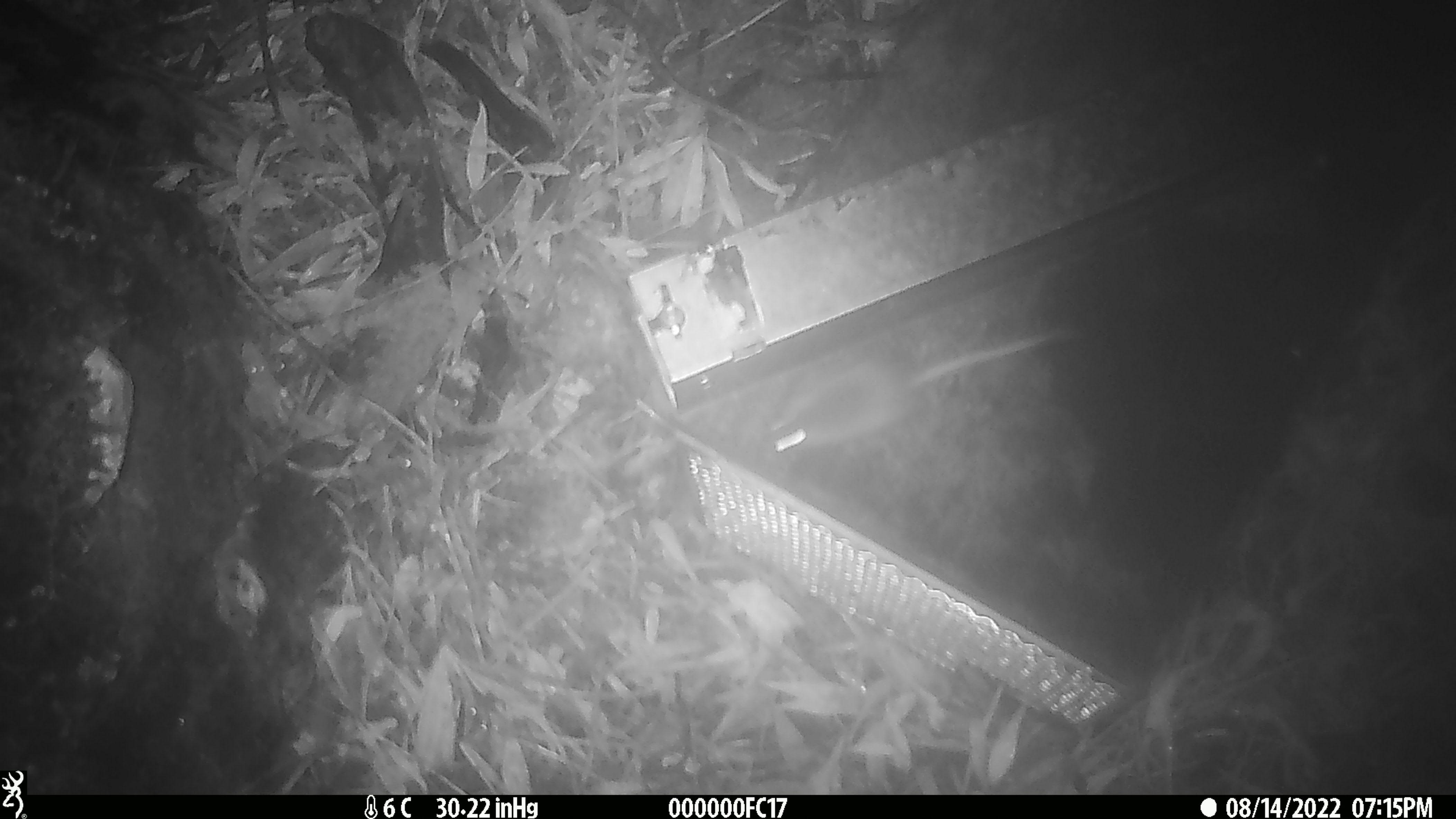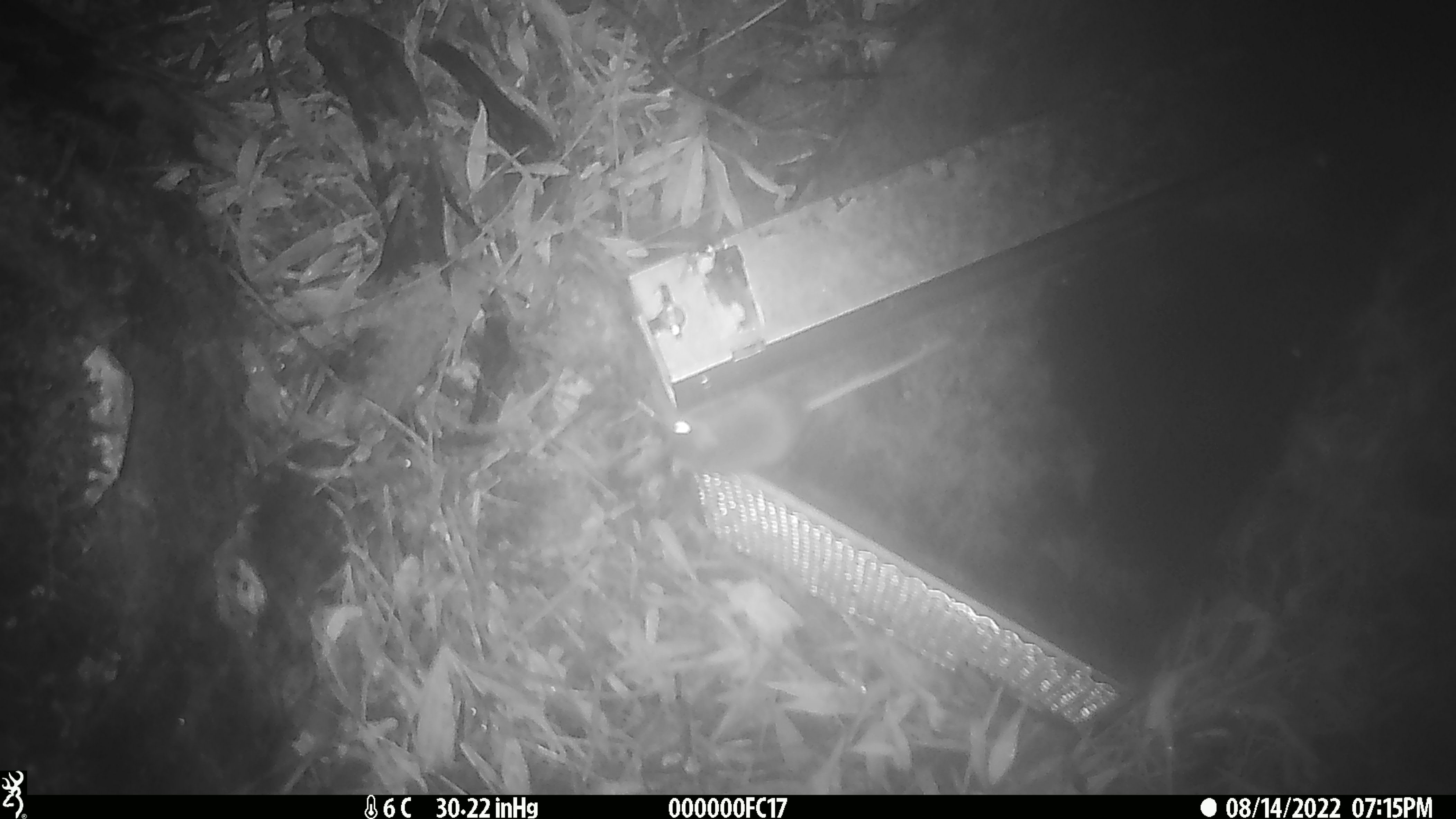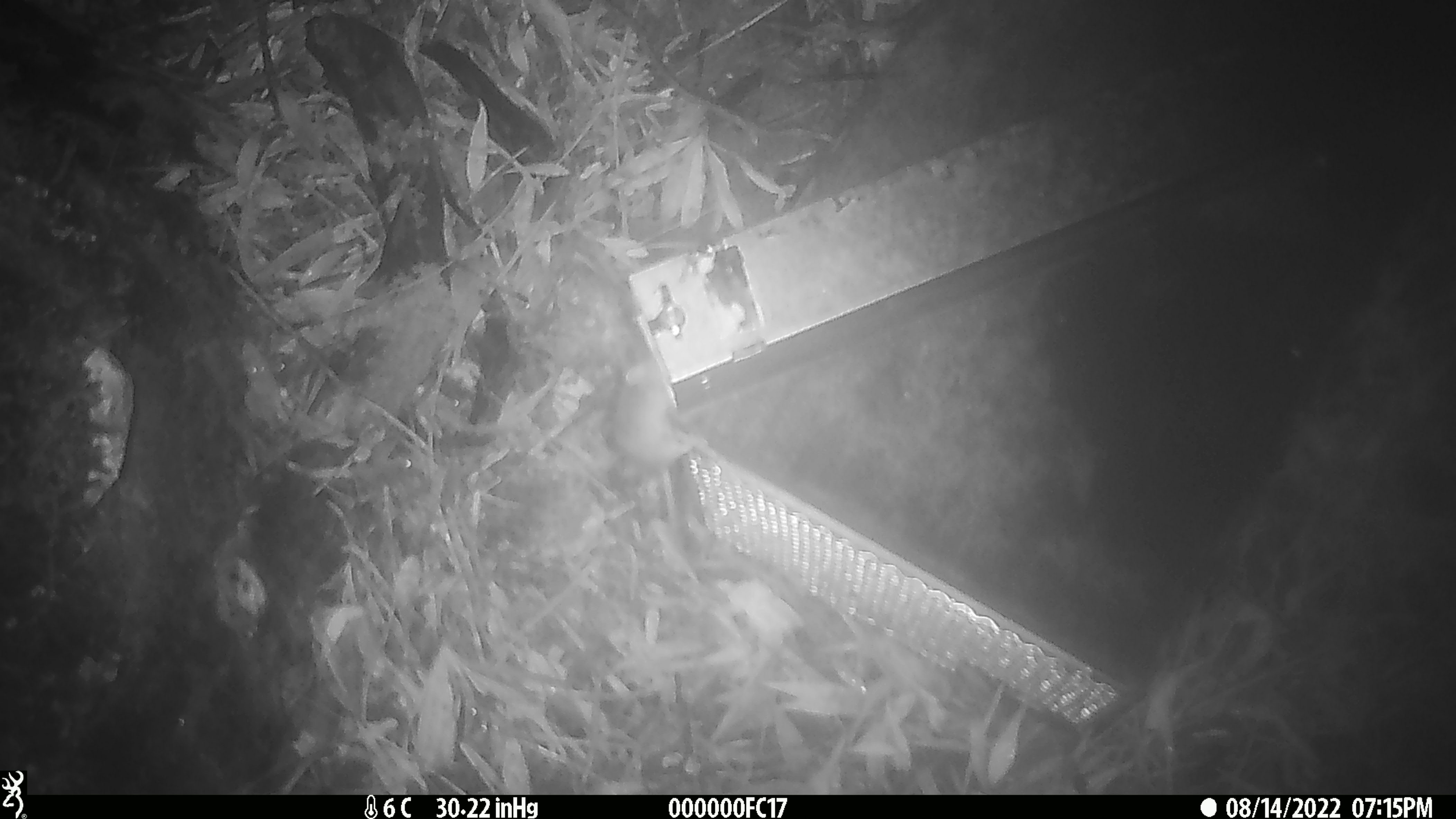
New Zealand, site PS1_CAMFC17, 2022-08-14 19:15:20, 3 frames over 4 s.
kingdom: Animalia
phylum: Chordata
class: Mammalia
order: Rodentia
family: Muridae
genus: Mus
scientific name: Mus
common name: mouse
Mouse (Mus).